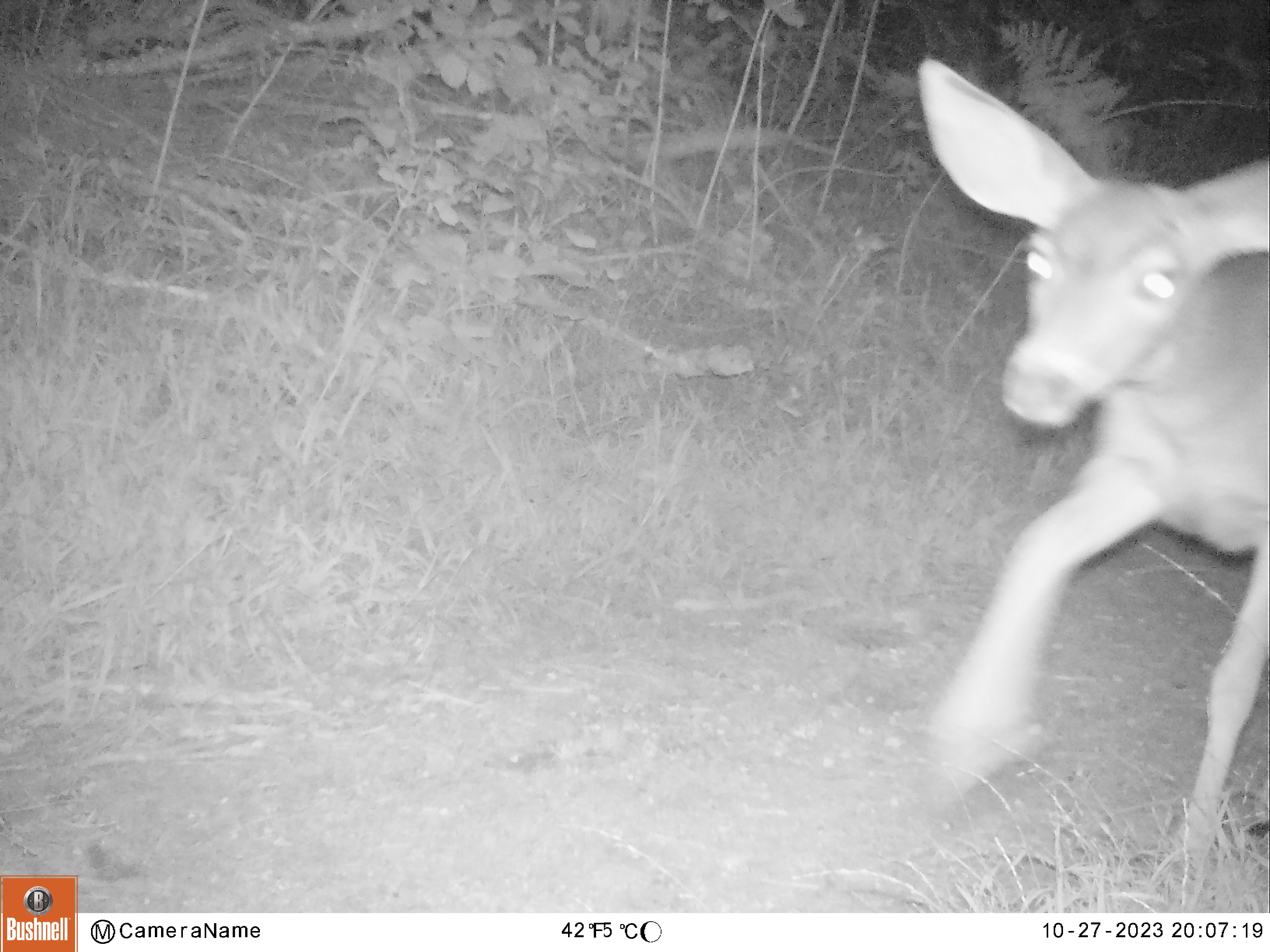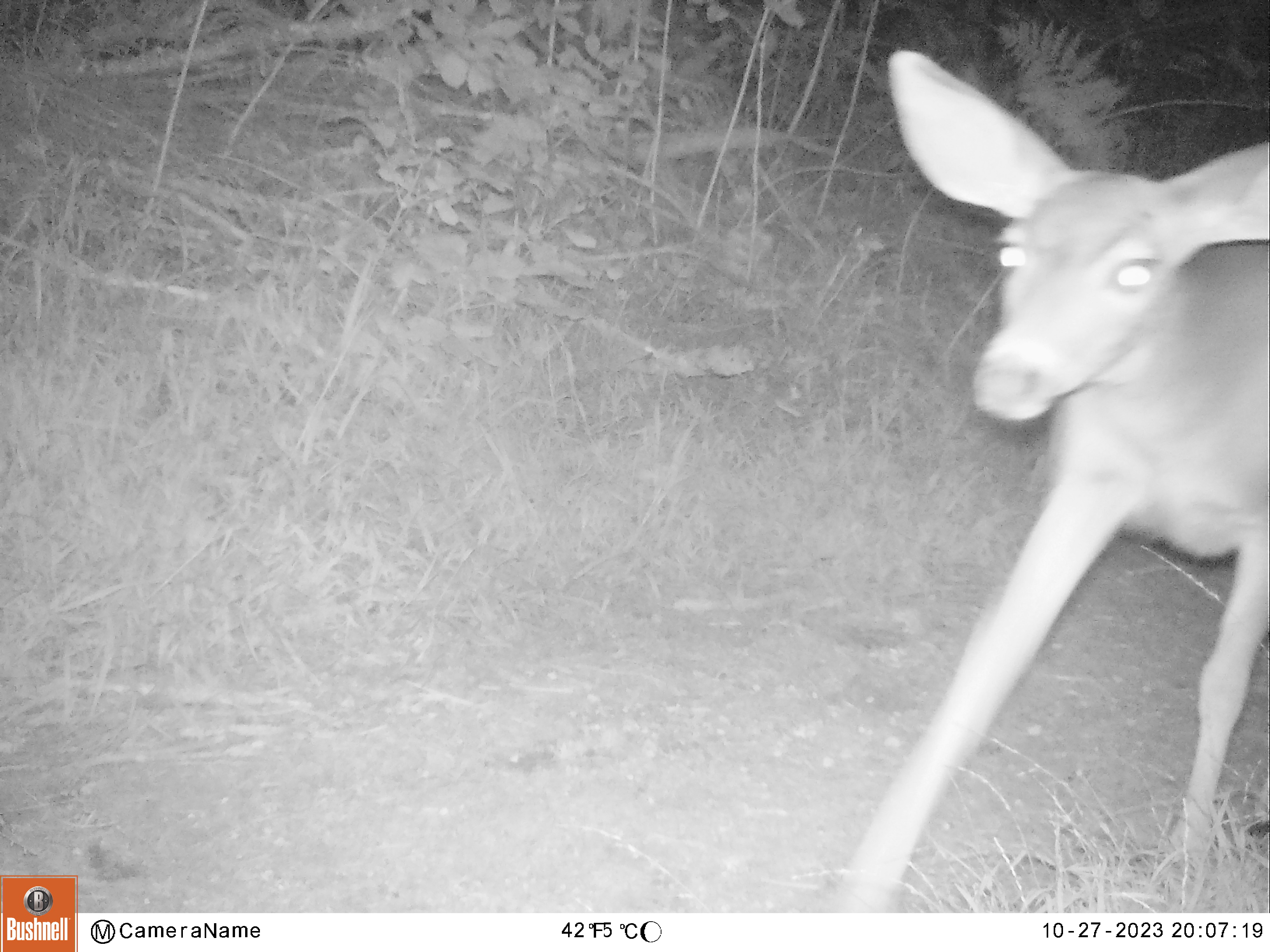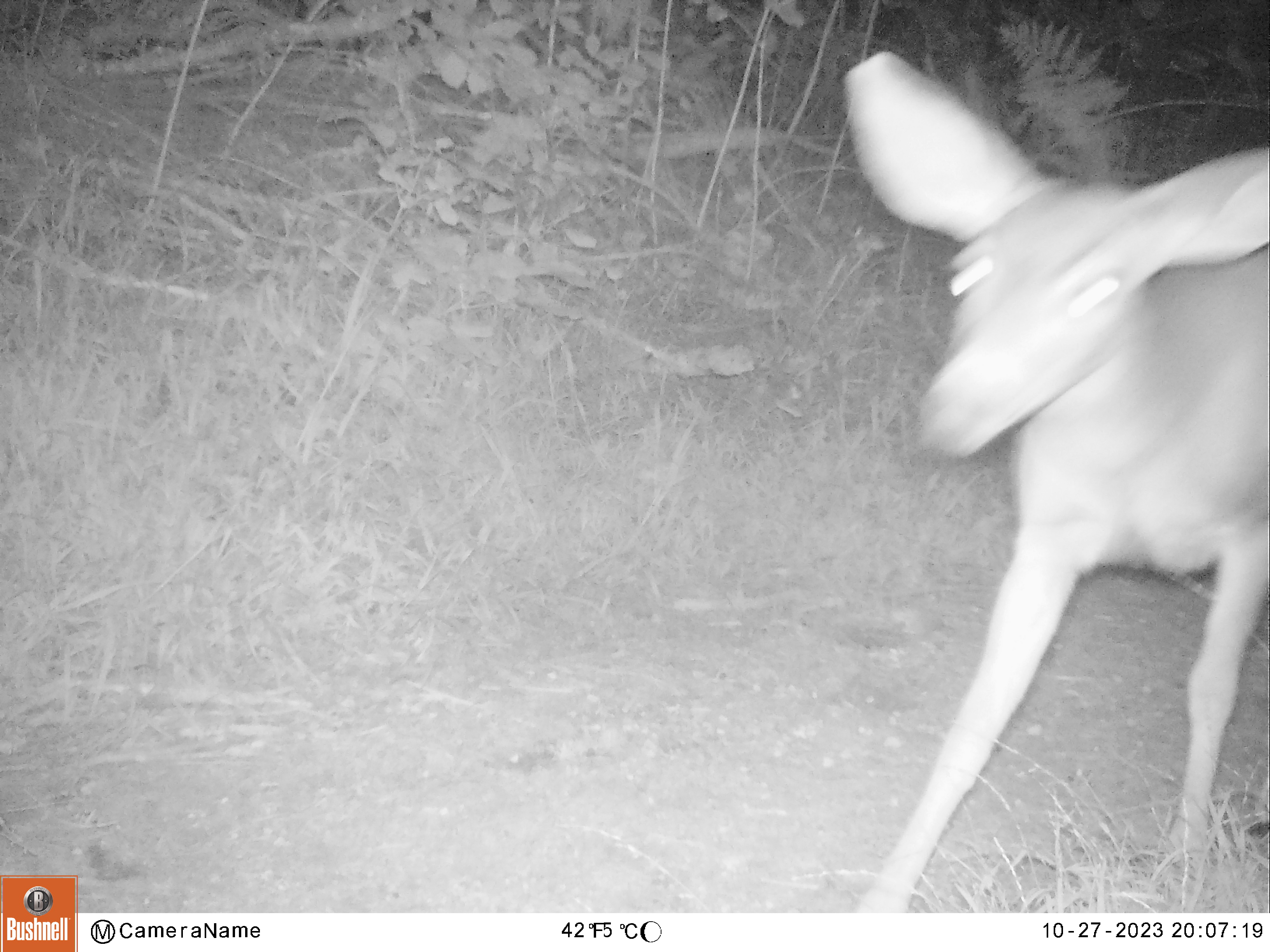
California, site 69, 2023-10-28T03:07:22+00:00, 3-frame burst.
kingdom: Animalia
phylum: Chordata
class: Mammalia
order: Artiodactyla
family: Cervidae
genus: Odocoileus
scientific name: Odocoileus hemionus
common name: mule deer